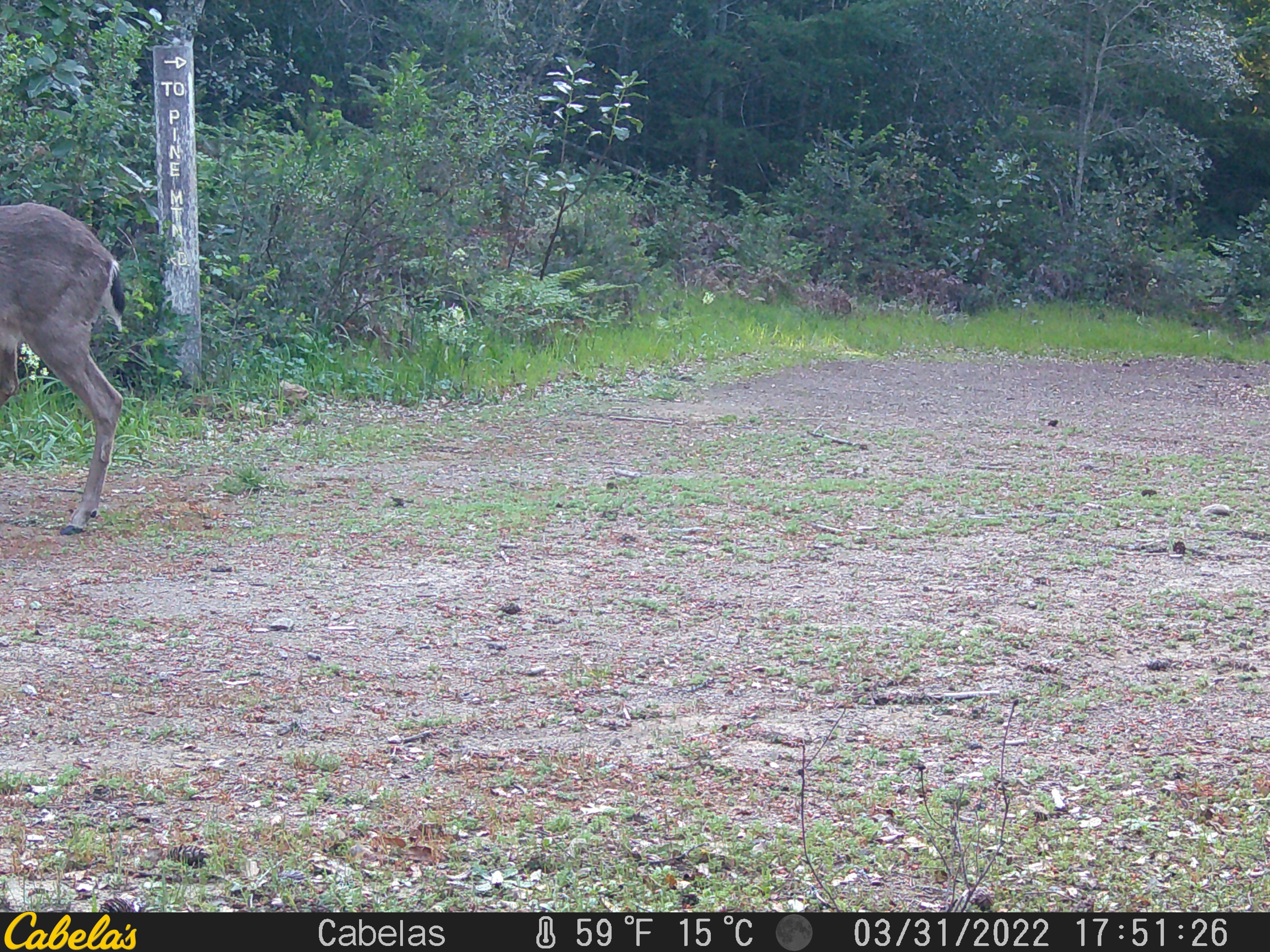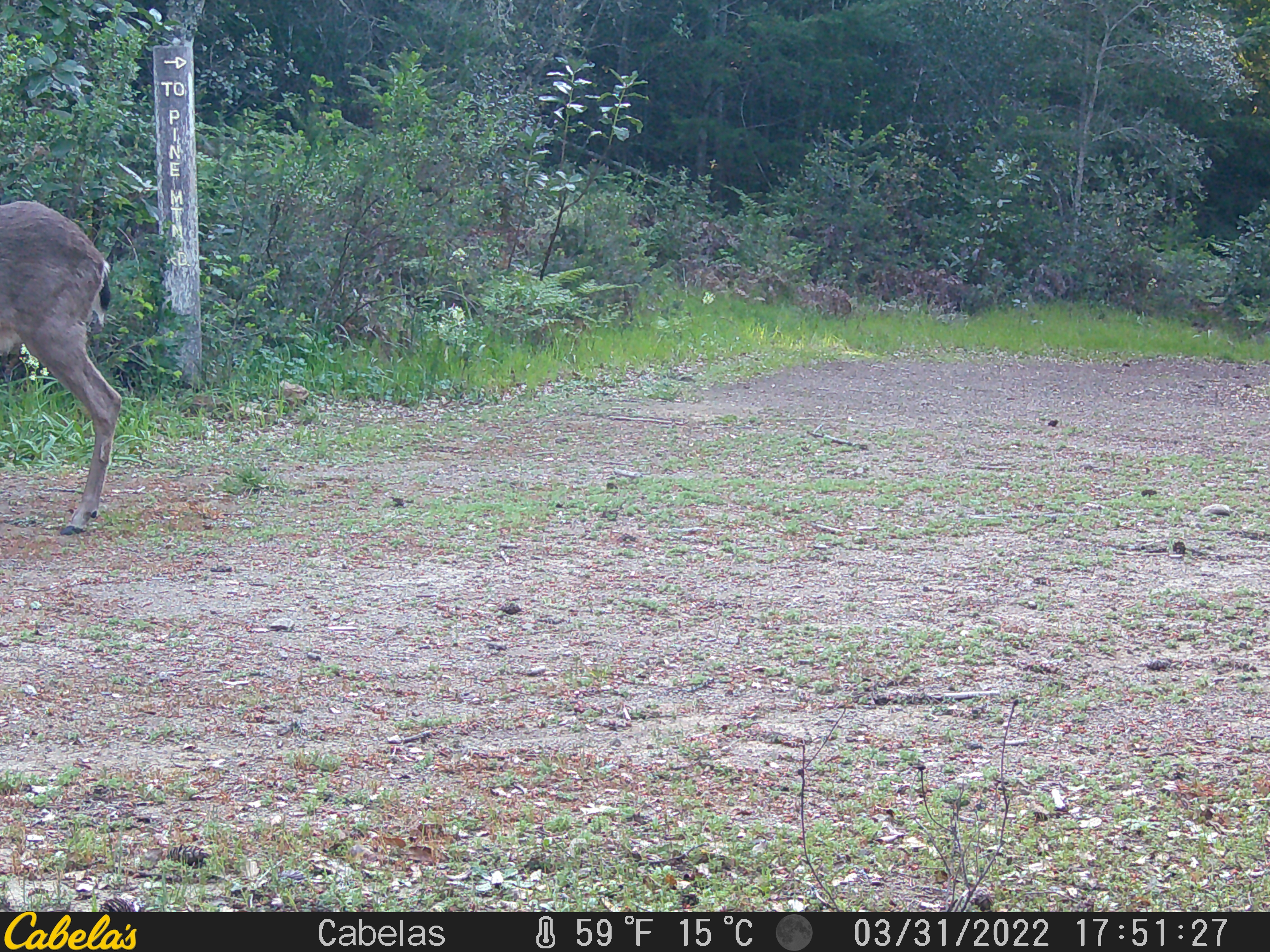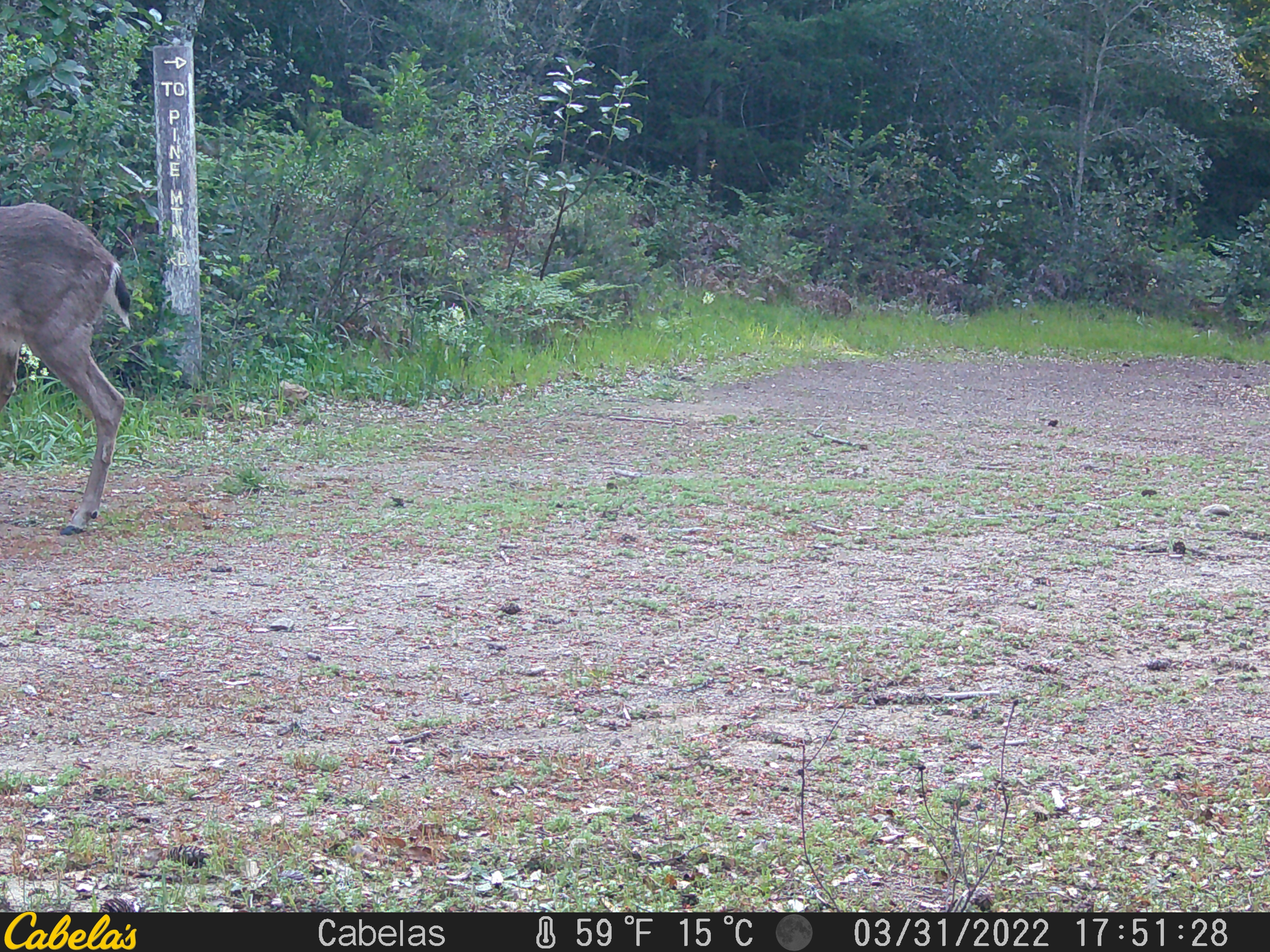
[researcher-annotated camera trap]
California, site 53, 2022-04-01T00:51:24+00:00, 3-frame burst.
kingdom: Animalia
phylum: Chordata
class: Mammalia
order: Artiodactyla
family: Cervidae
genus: Odocoileus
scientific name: Odocoileus hemionus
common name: mule deer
Mule deer (Odocoileus hemionus).